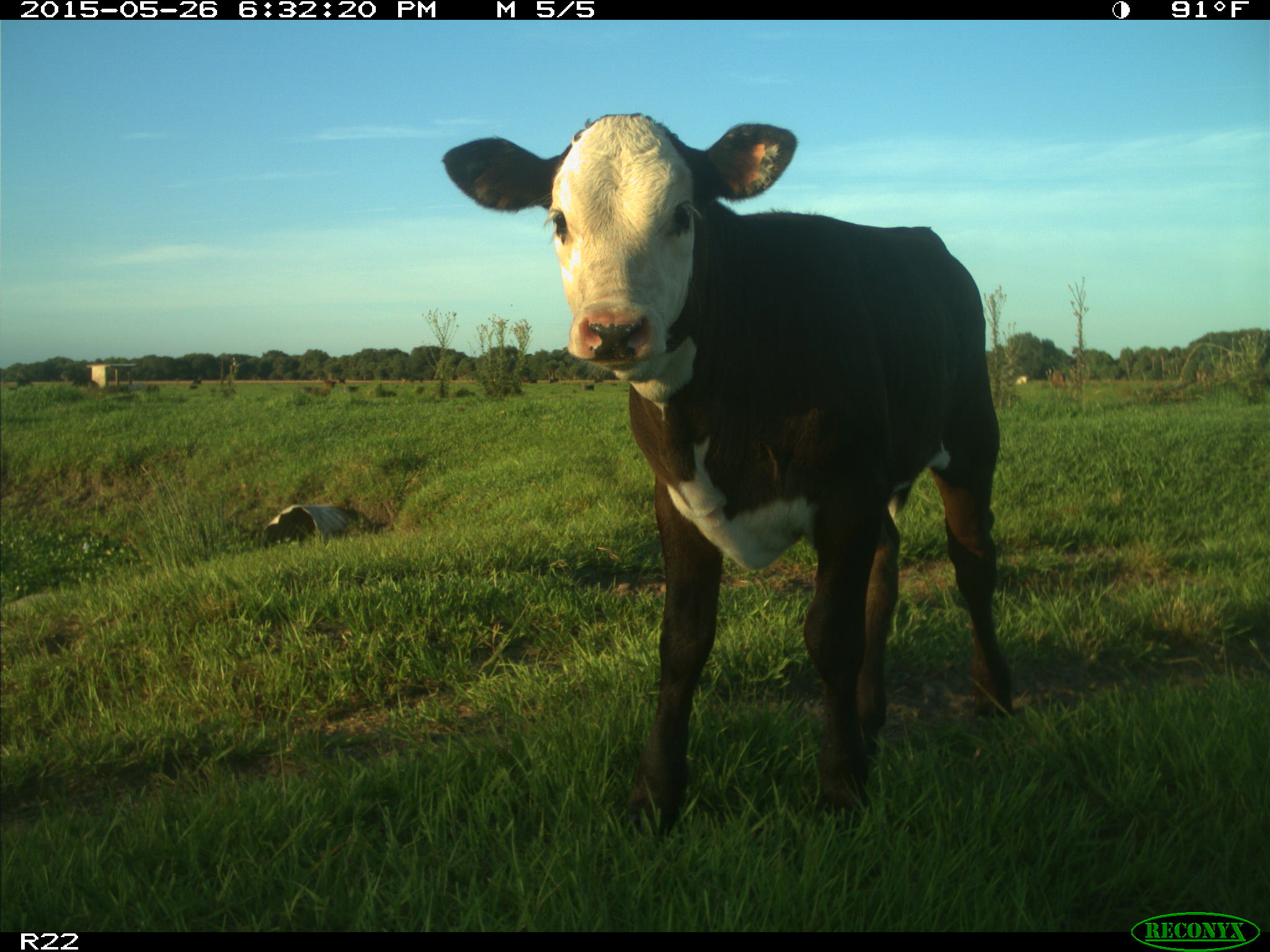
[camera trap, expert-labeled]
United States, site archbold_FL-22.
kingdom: Animalia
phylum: Chordata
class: Mammalia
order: Artiodactyla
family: Bovidae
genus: Bos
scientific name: Bos taurus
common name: domestic cow